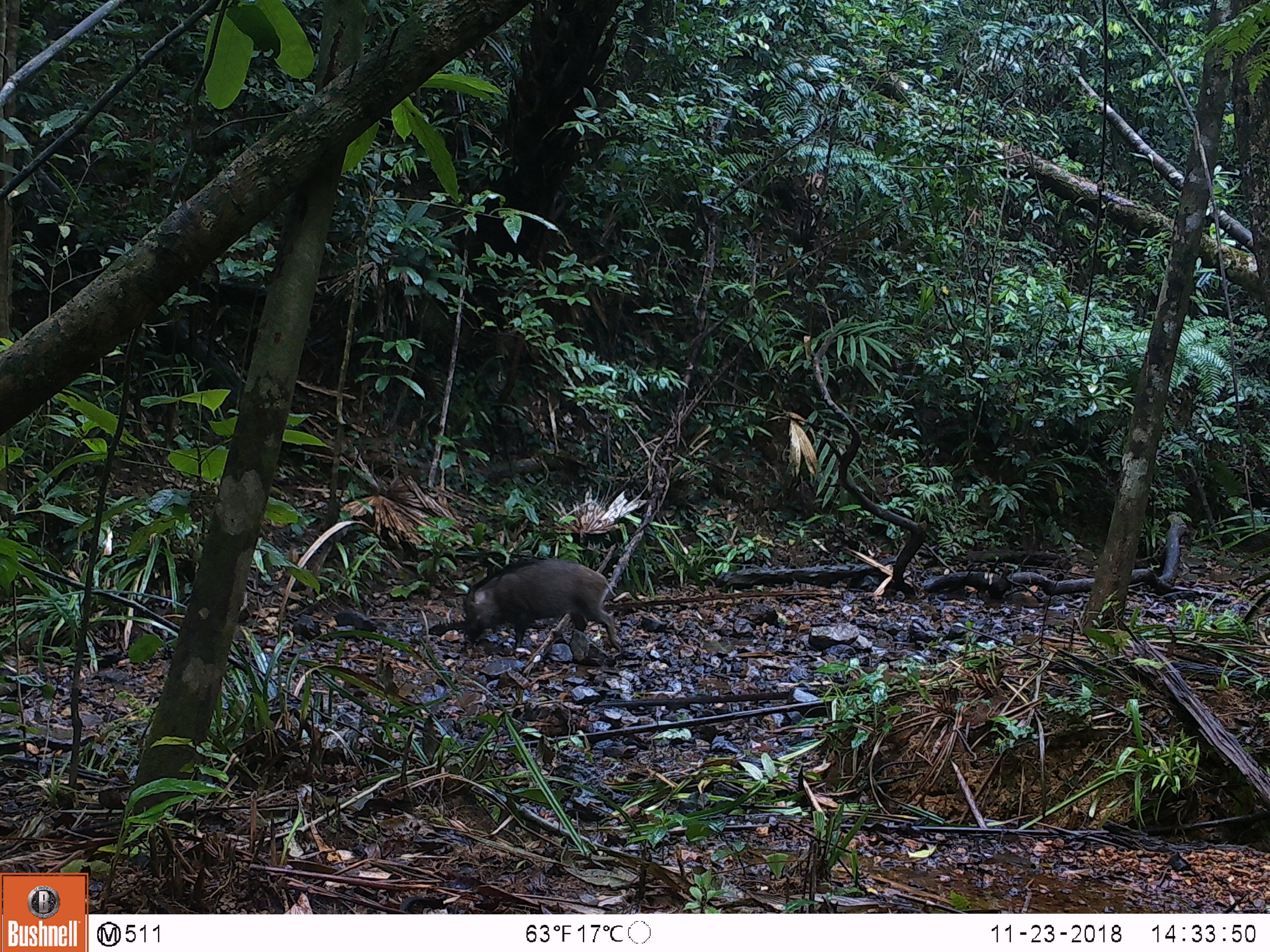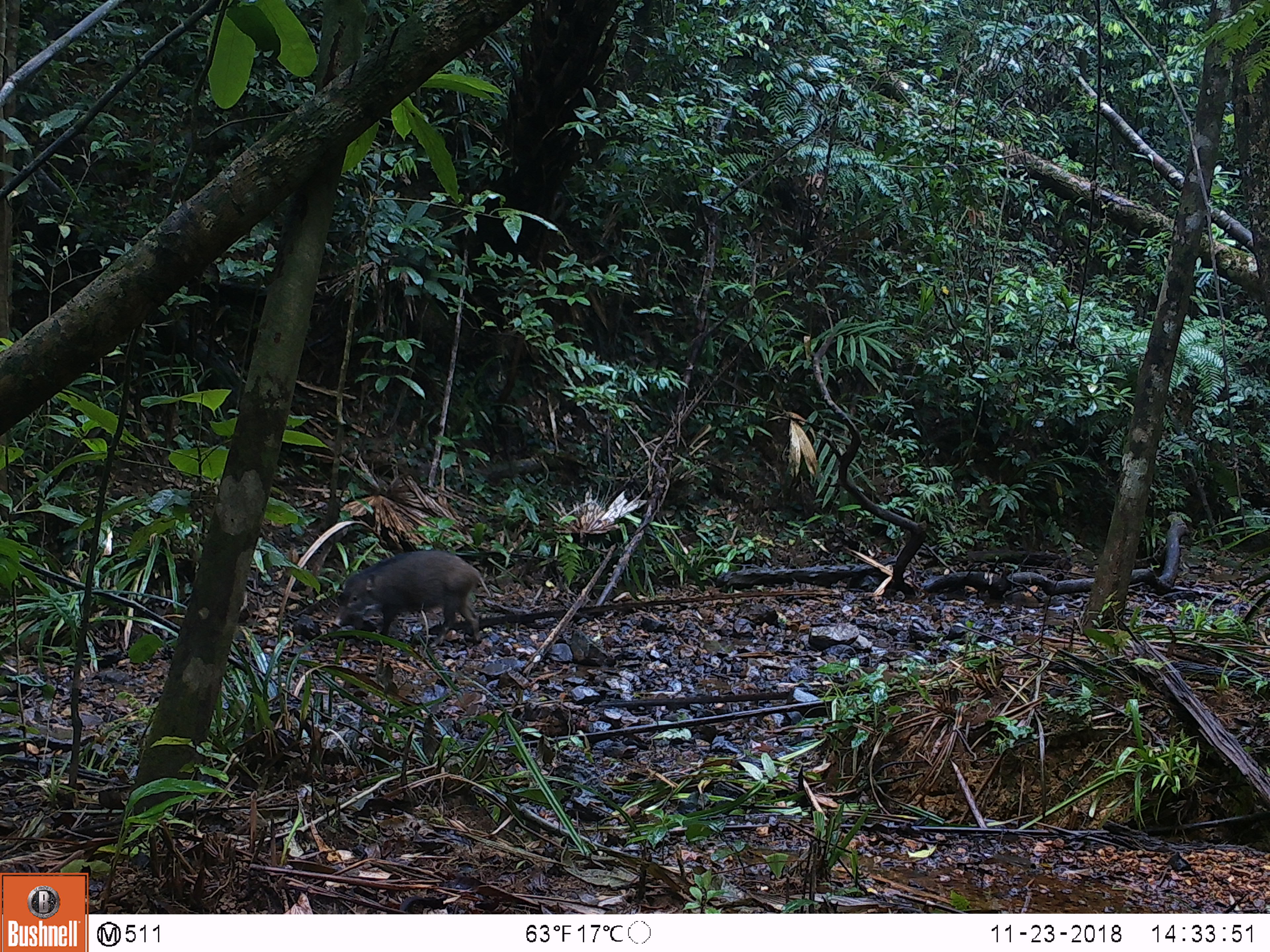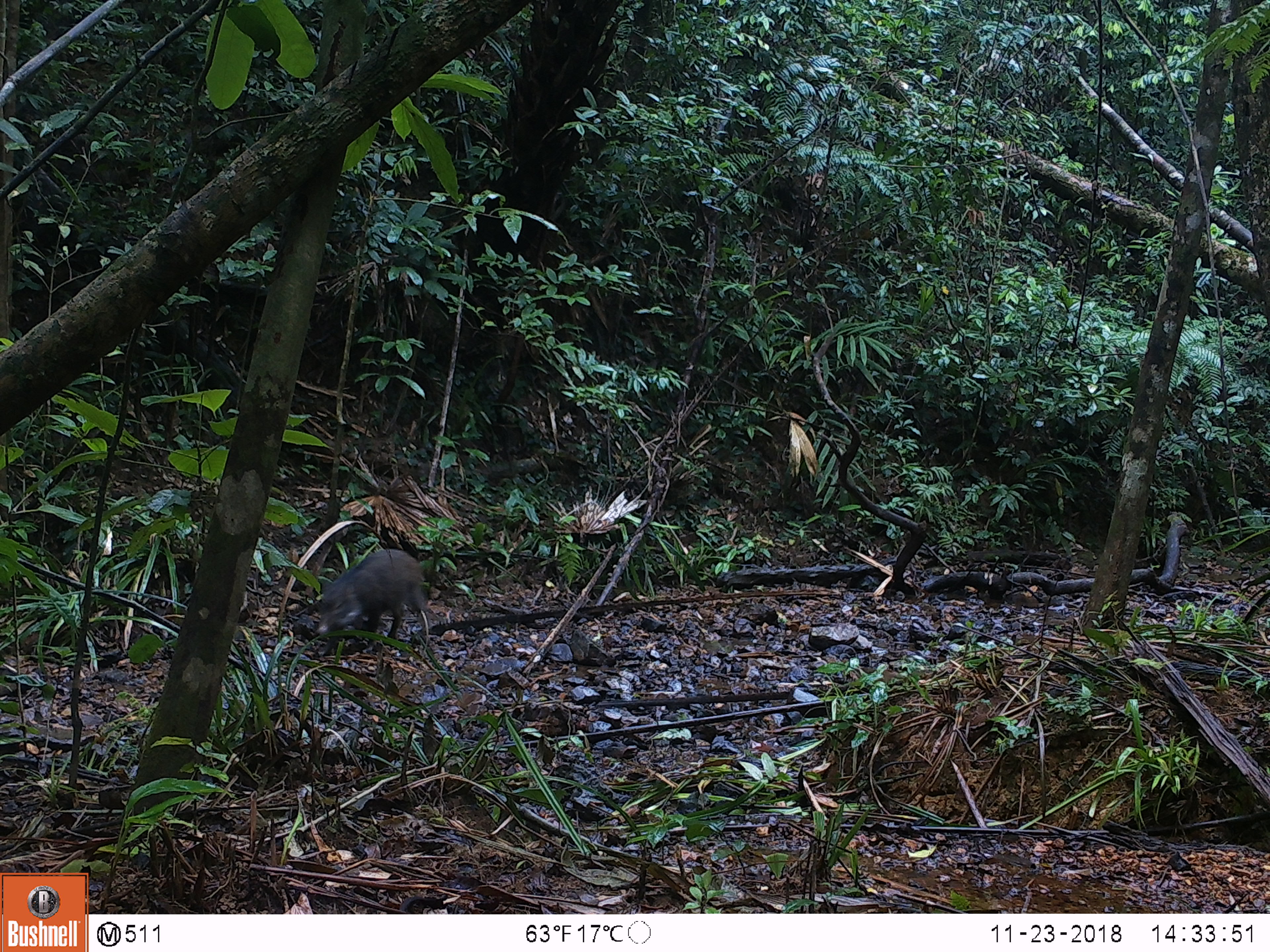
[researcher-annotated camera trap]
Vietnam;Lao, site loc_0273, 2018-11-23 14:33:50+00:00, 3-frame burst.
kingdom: Animalia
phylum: Chordata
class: Mammalia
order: Artiodactyla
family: Suidae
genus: Sus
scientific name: Sus scrofa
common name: eurasian wild pig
Eurasian wild pig (Sus scrofa). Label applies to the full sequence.